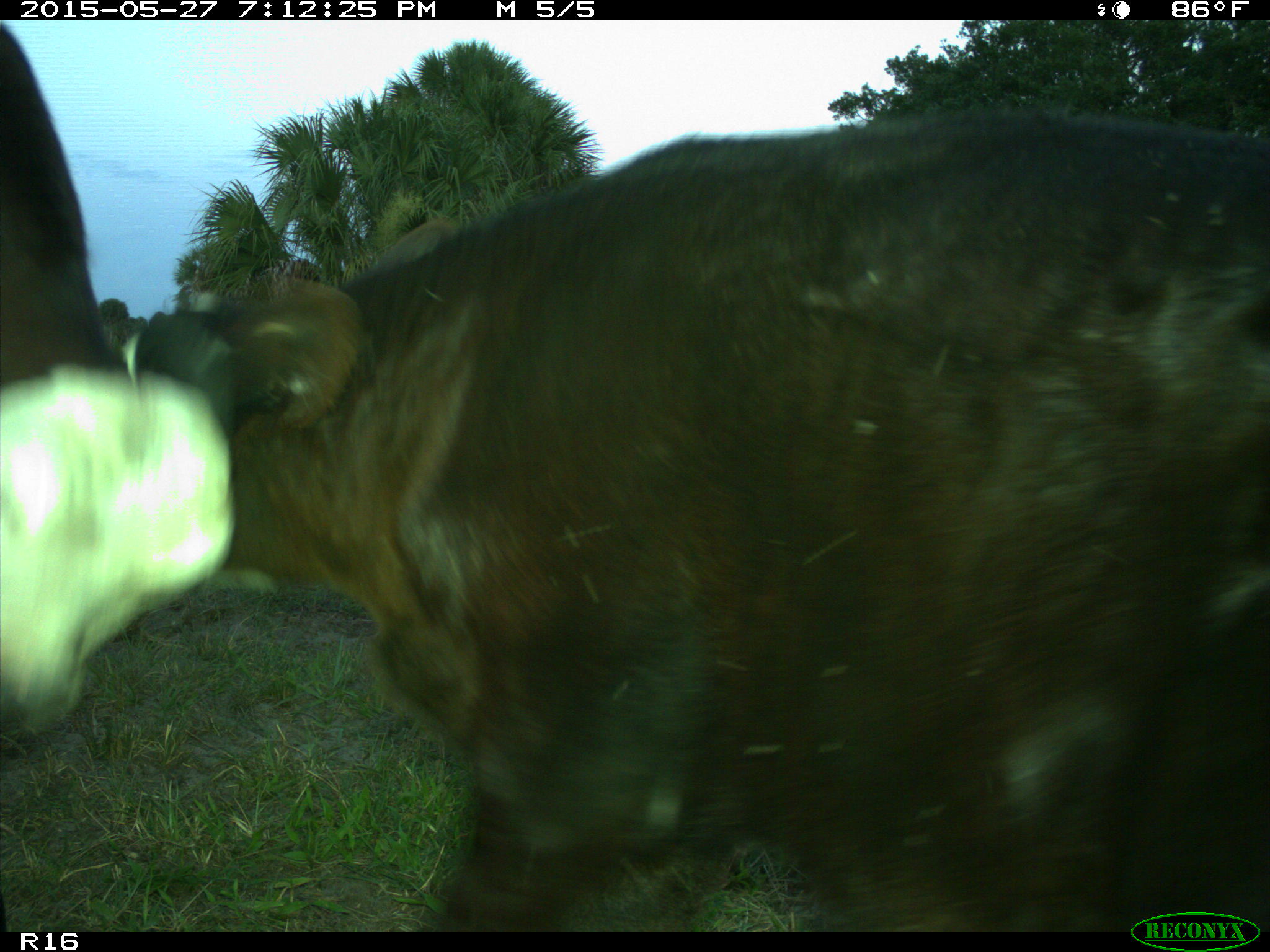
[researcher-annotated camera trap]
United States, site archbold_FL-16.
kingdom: Animalia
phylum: Chordata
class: Mammalia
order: Artiodactyla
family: Bovidae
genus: Bos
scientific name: Bos taurus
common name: domestic cow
Bos taurus (domestic cow).